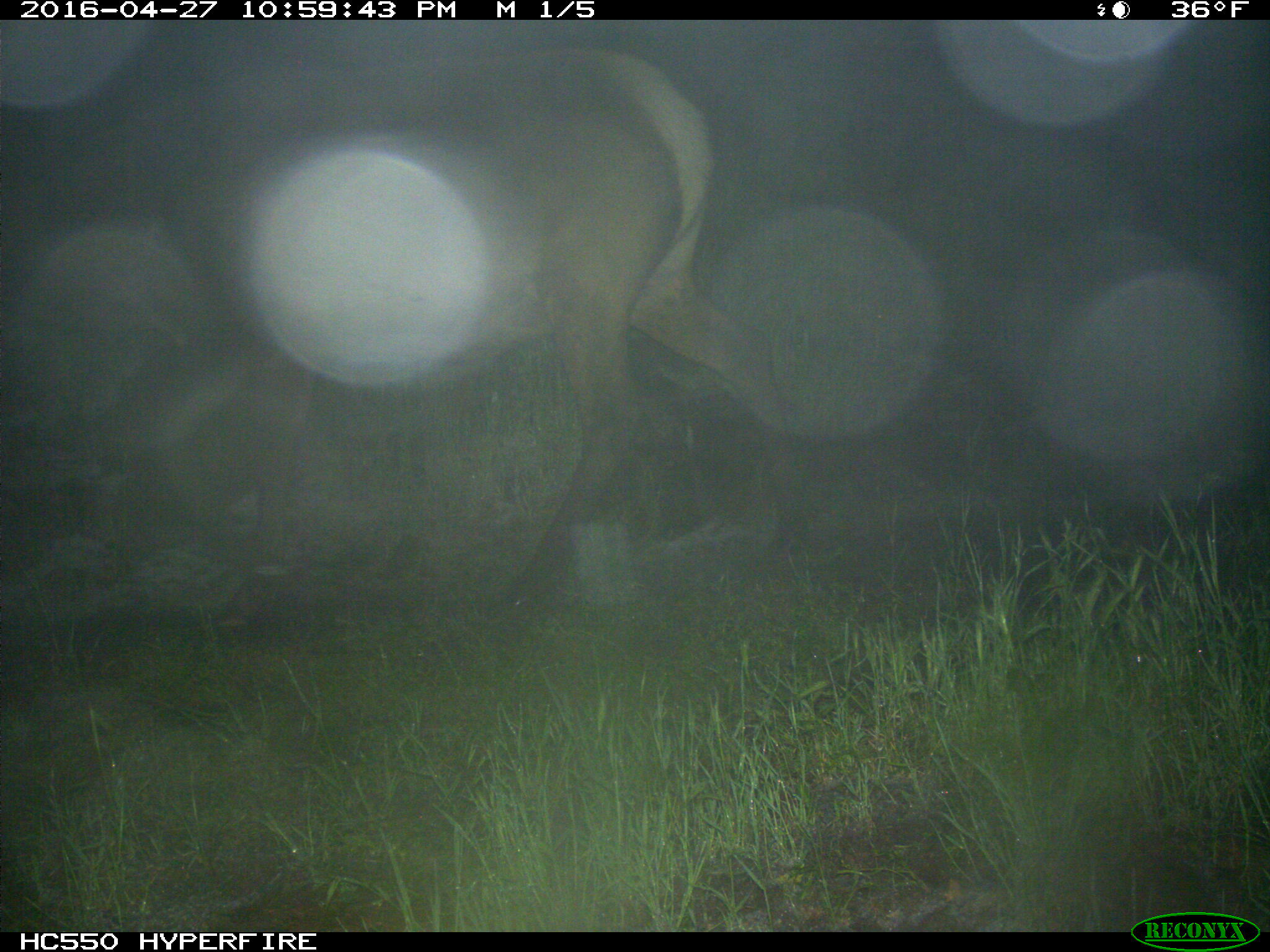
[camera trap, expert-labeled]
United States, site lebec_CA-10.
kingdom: Animalia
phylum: Chordata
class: Mammalia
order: Artiodactyla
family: Cervidae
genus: Cervus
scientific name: Cervus canadensis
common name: elk